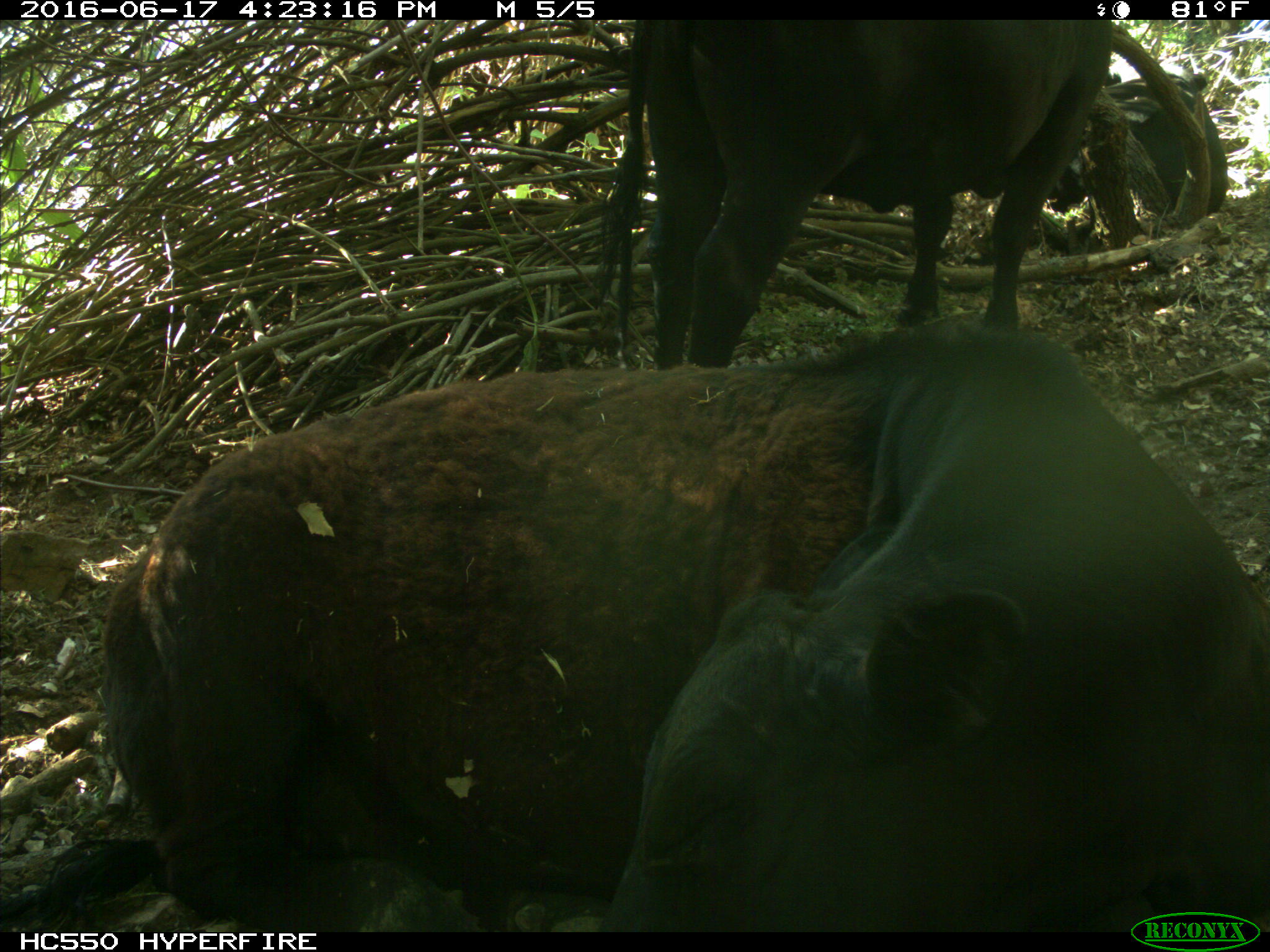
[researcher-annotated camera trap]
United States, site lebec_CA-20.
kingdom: Animalia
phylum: Chordata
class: Mammalia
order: Artiodactyla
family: Bovidae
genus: Bos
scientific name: Bos taurus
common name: domestic cow